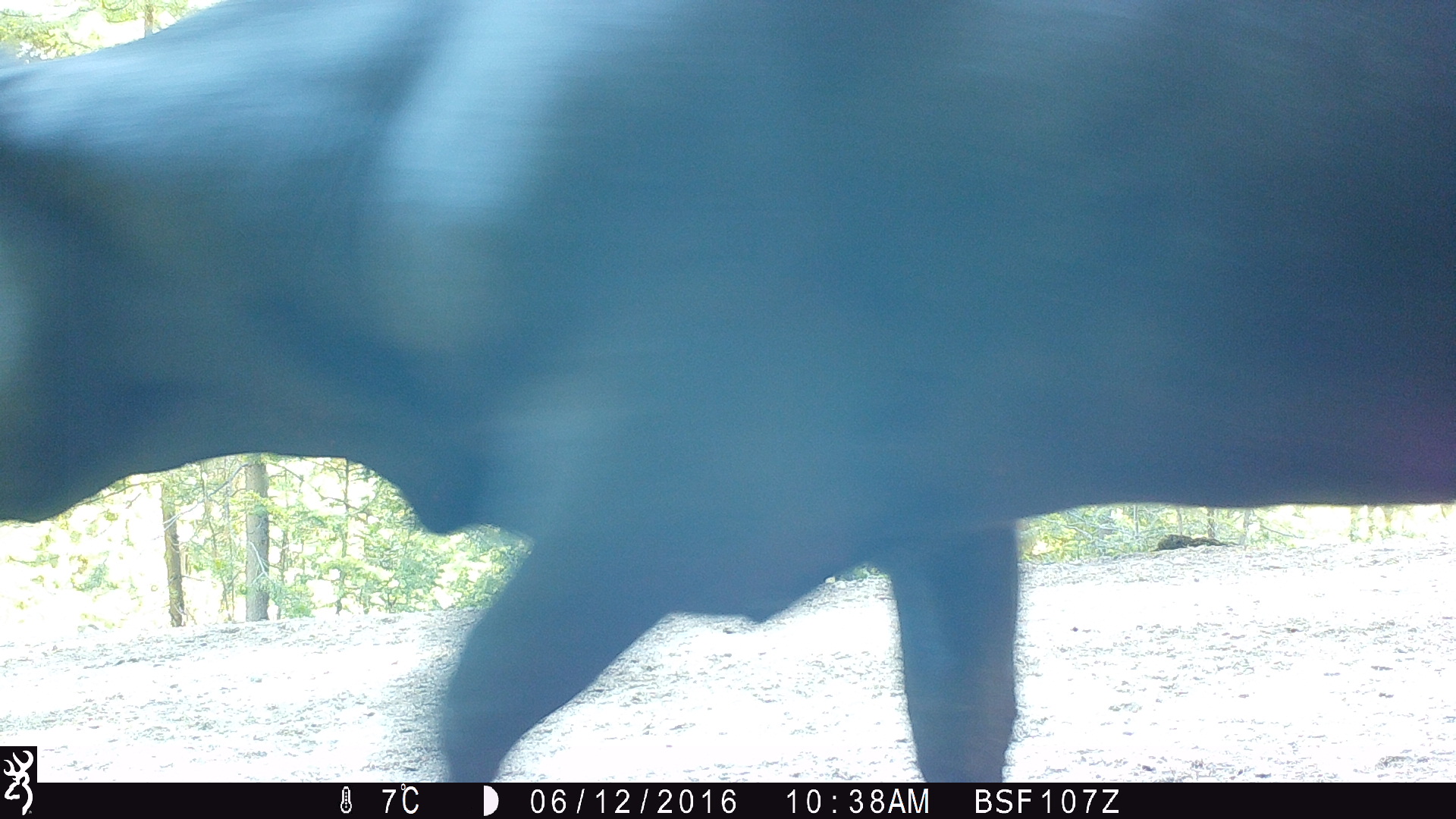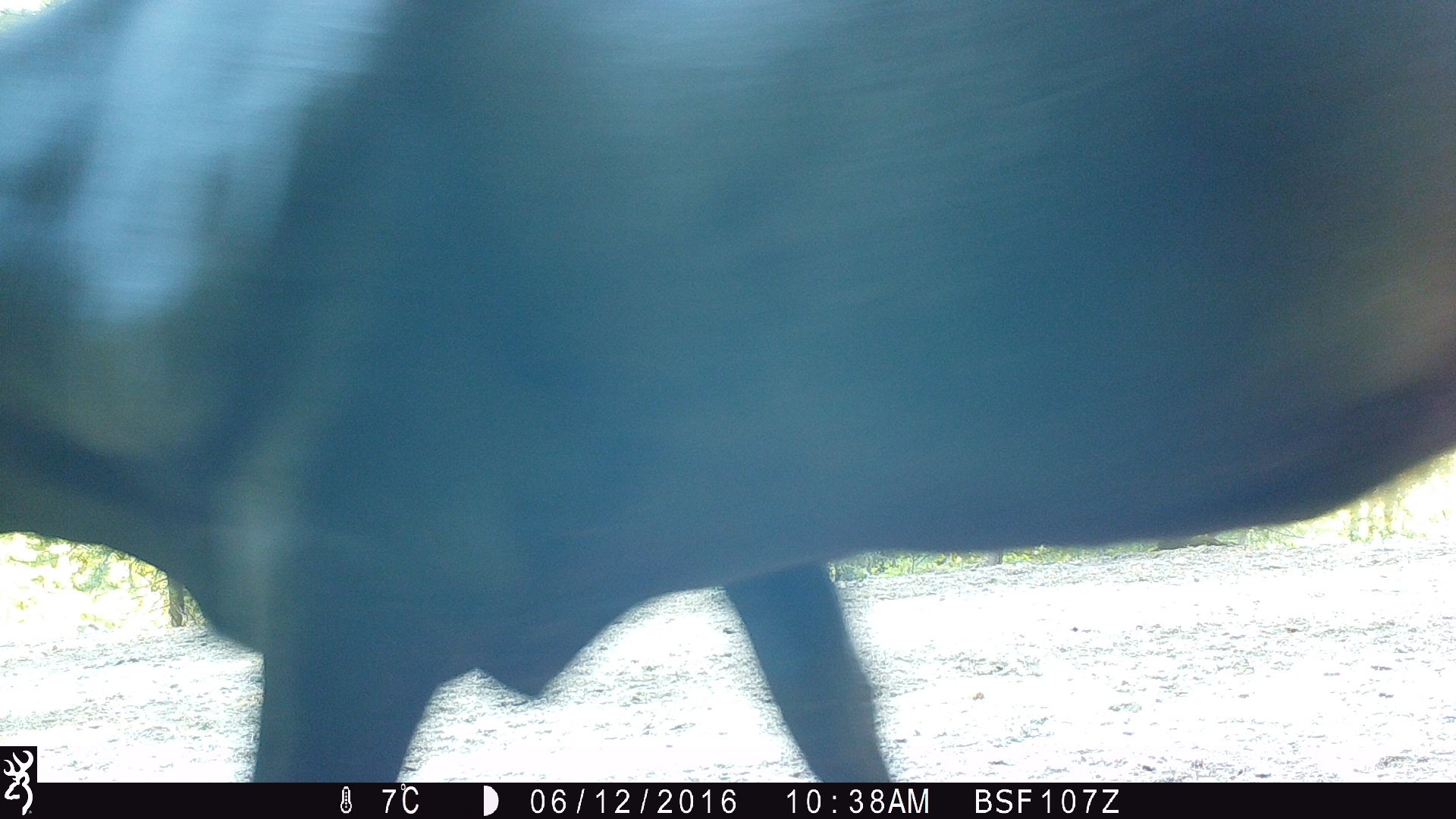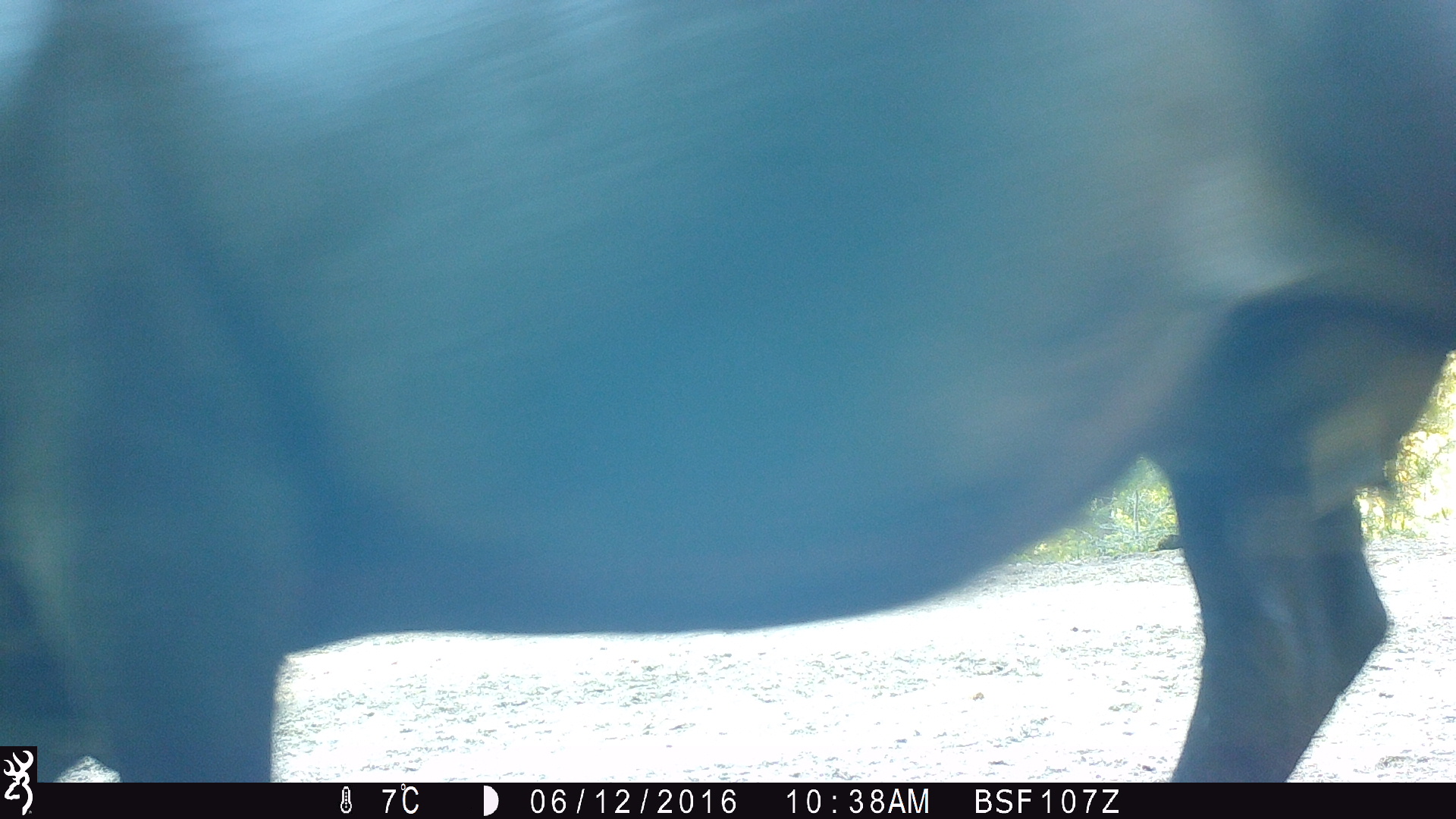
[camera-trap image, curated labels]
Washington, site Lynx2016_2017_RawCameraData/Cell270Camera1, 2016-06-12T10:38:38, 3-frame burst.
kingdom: Animalia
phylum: Chordata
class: Mammalia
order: Artiodactyla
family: Bovidae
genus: Bos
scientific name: Bos taurus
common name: domestic cattle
Domestic cattle (Bos taurus). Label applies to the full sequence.